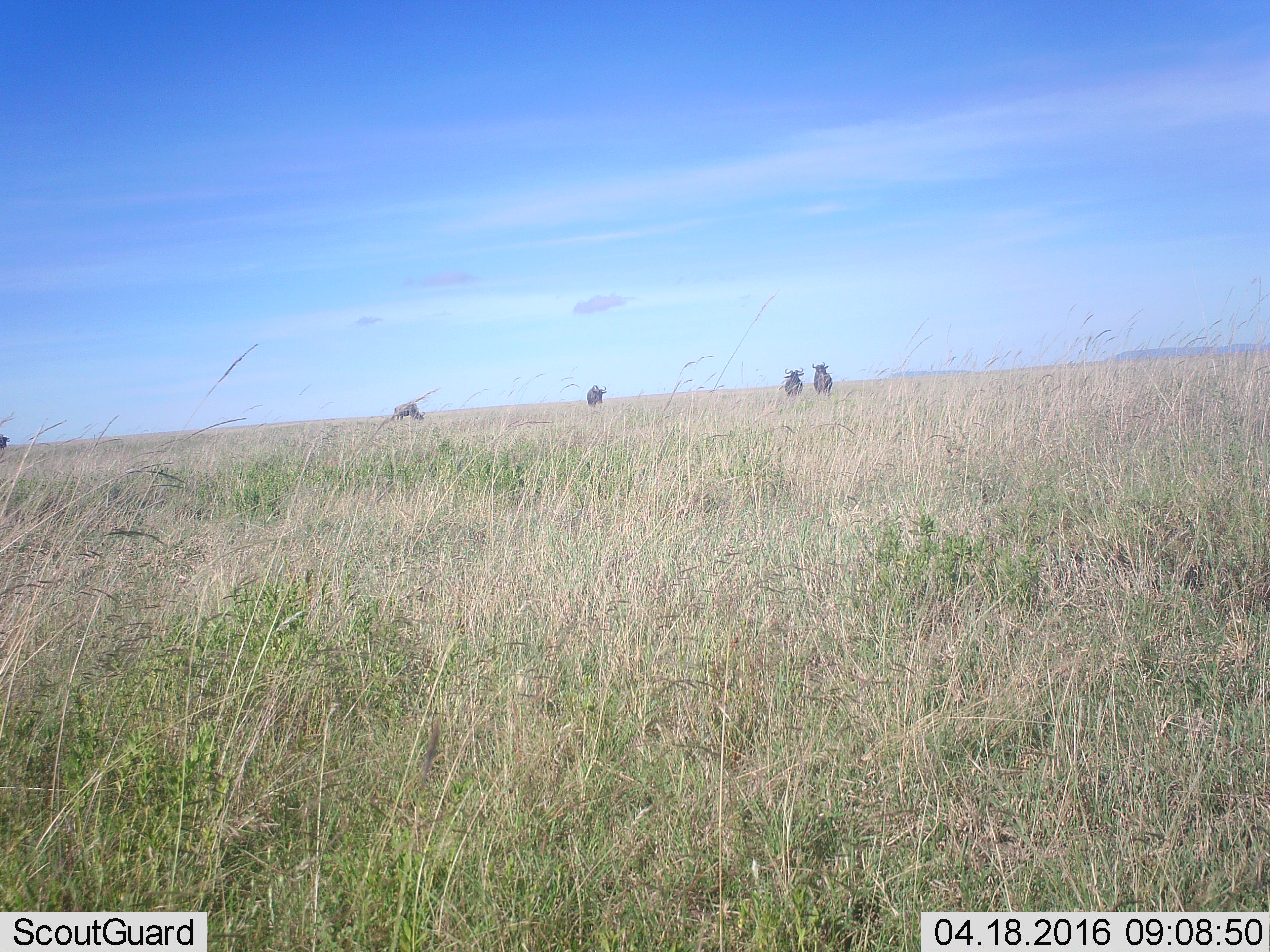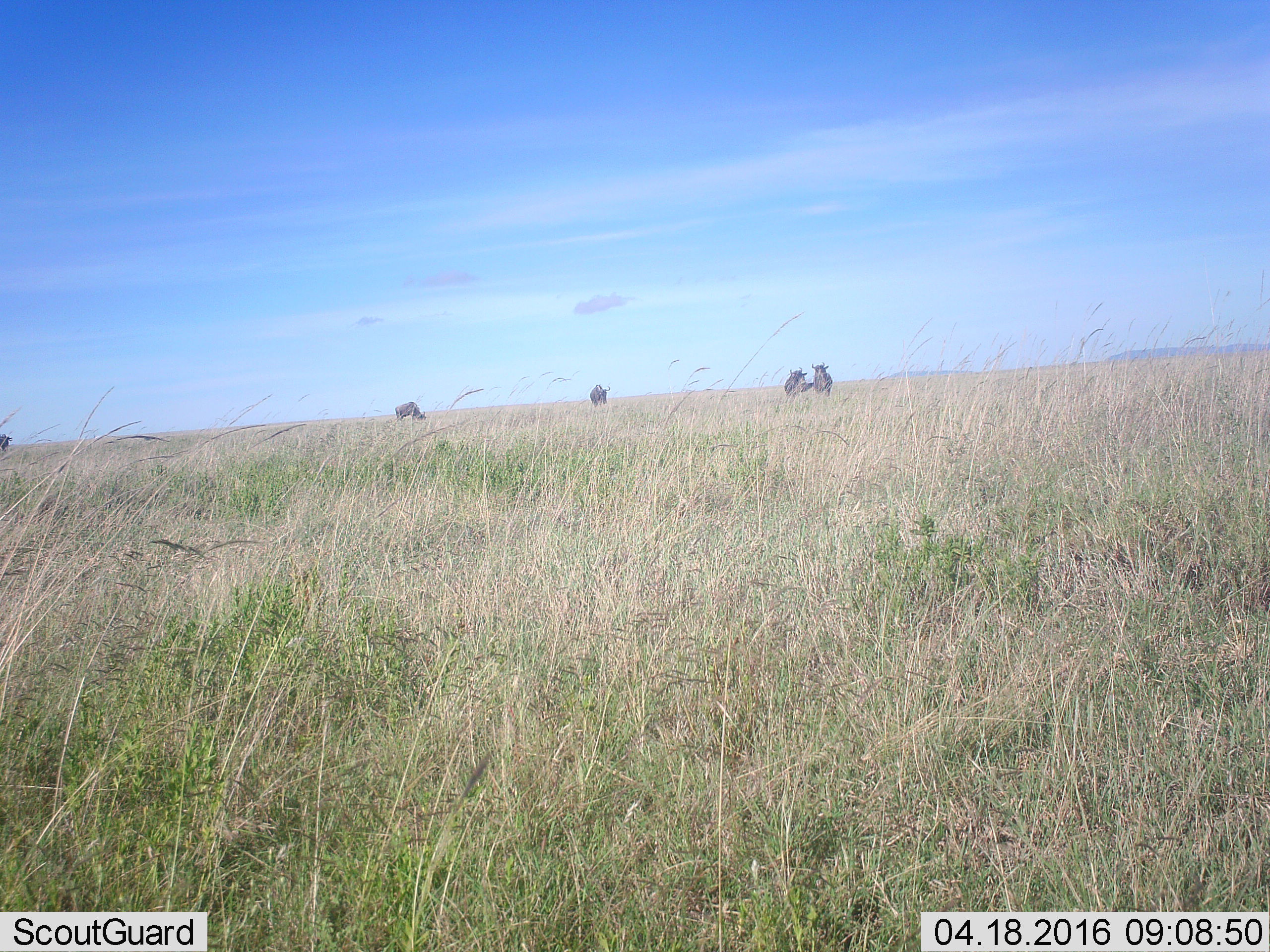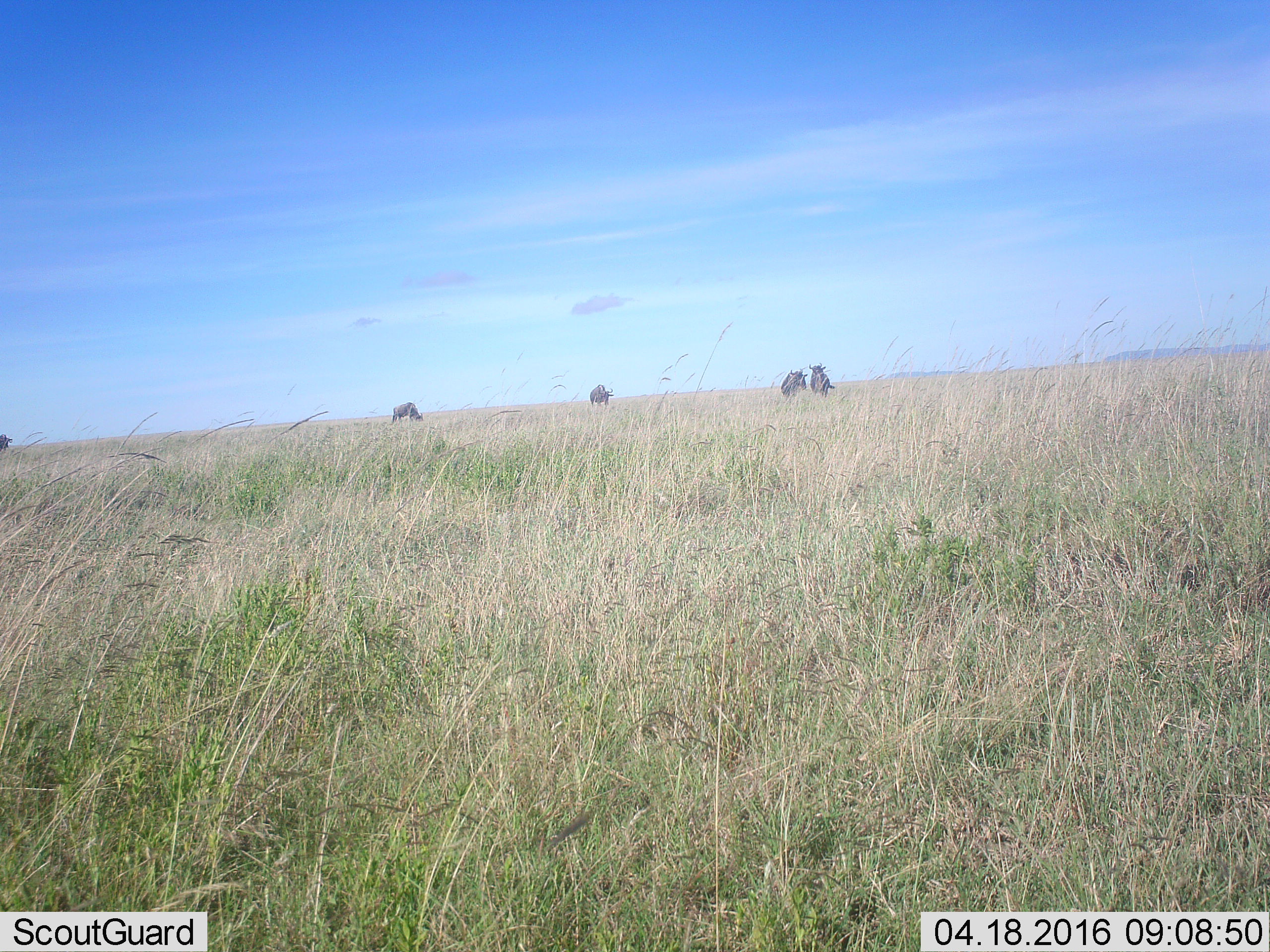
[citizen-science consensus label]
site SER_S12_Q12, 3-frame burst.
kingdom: Animalia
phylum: Chordata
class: Mammalia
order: Artiodactyla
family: Bovidae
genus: Connochaetes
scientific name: Connochaetes taurinus taurinus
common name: blue wildebeest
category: wildebeestblue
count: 5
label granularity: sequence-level